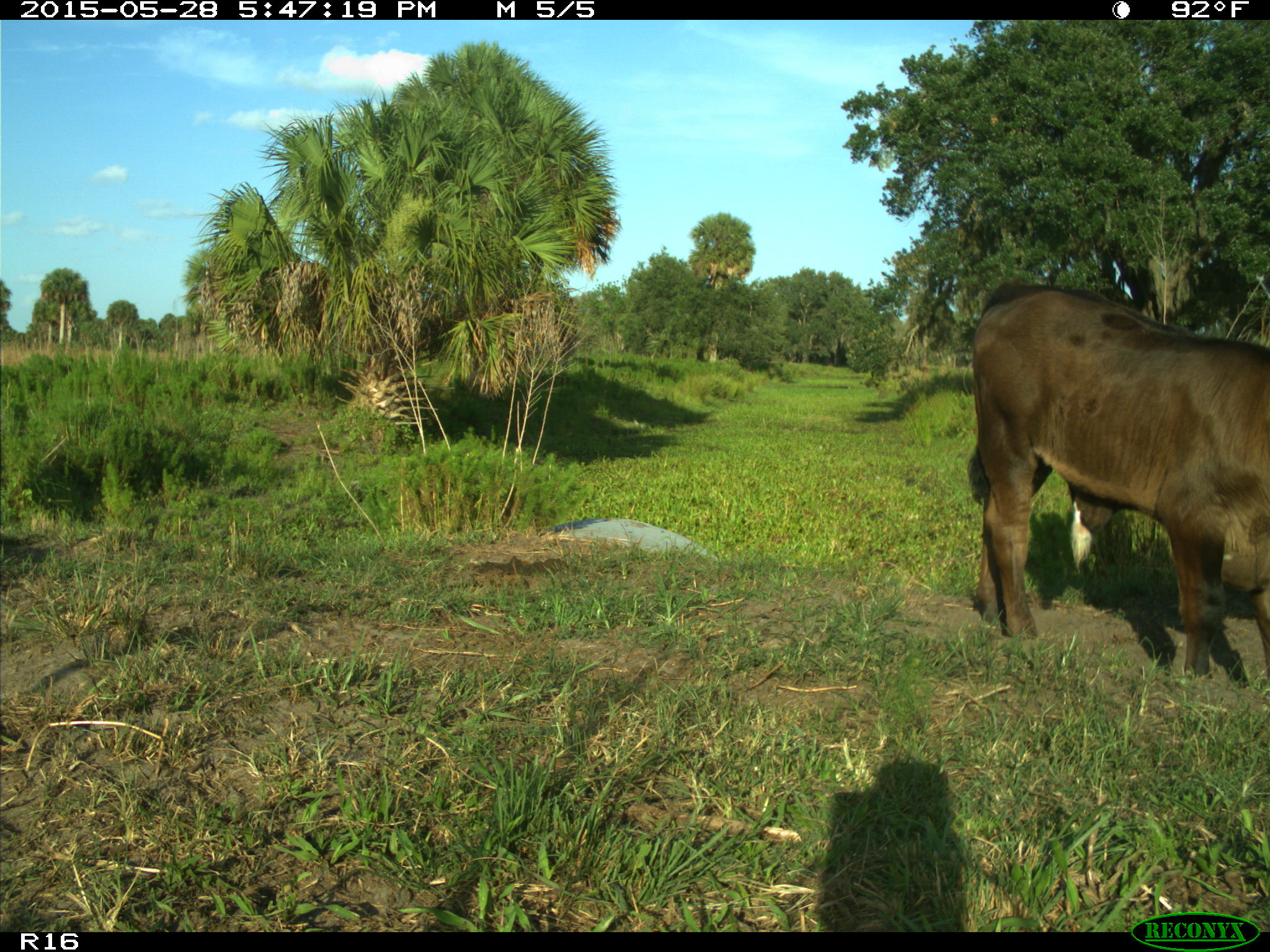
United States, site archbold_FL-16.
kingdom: Animalia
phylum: Chordata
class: Mammalia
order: Artiodactyla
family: Bovidae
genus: Bos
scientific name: Bos taurus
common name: domestic cow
Bos taurus (domestic cow).